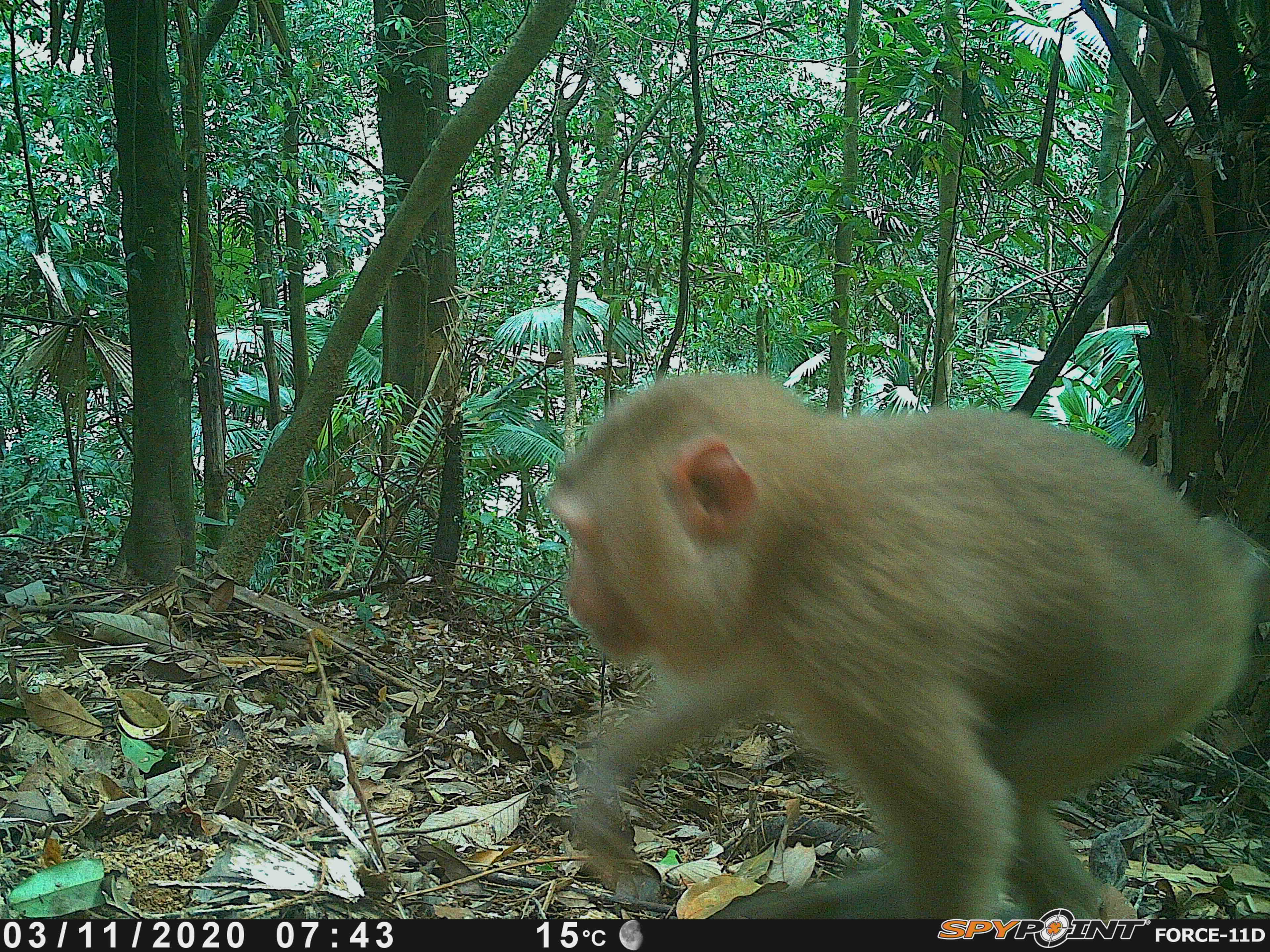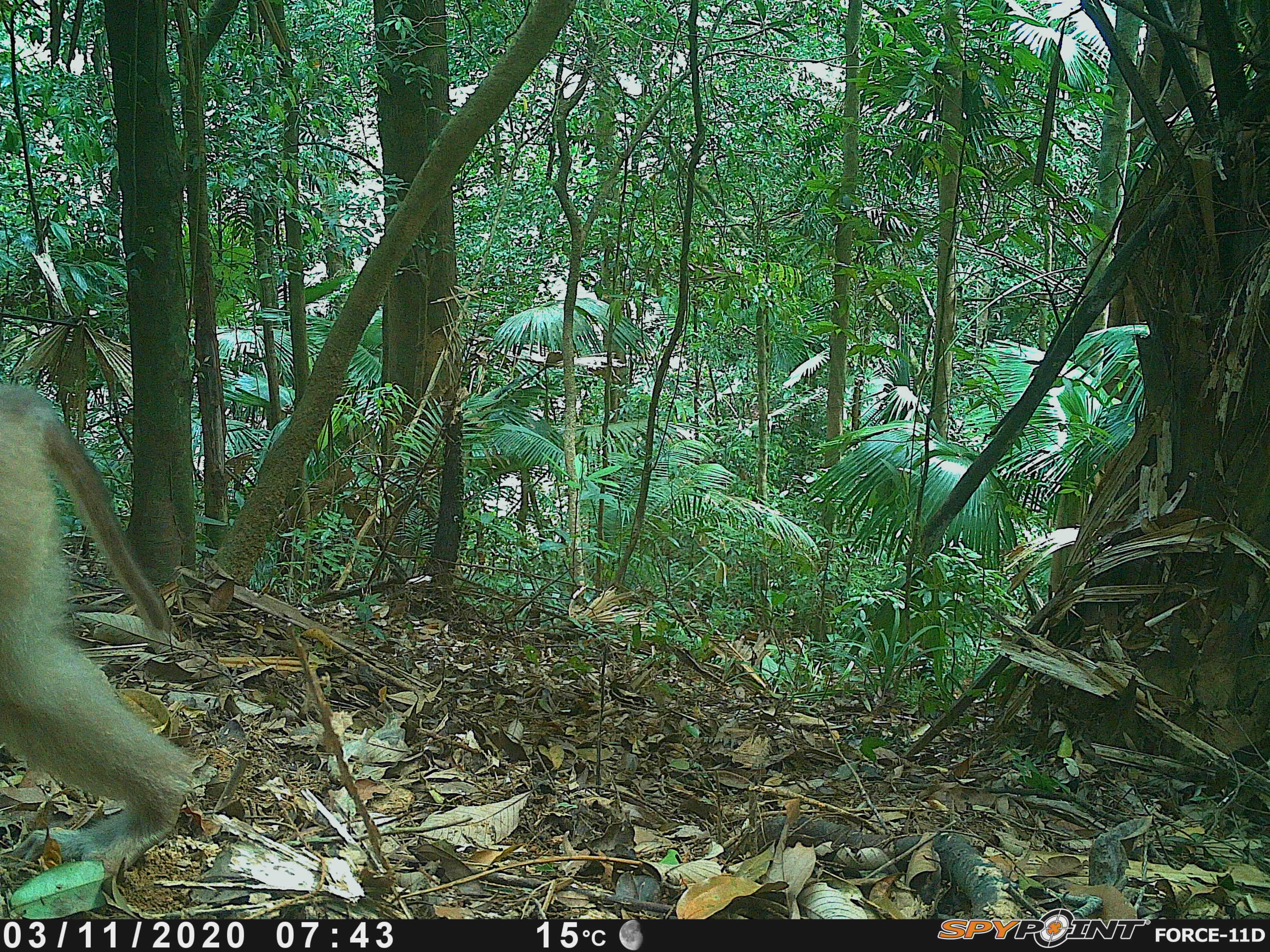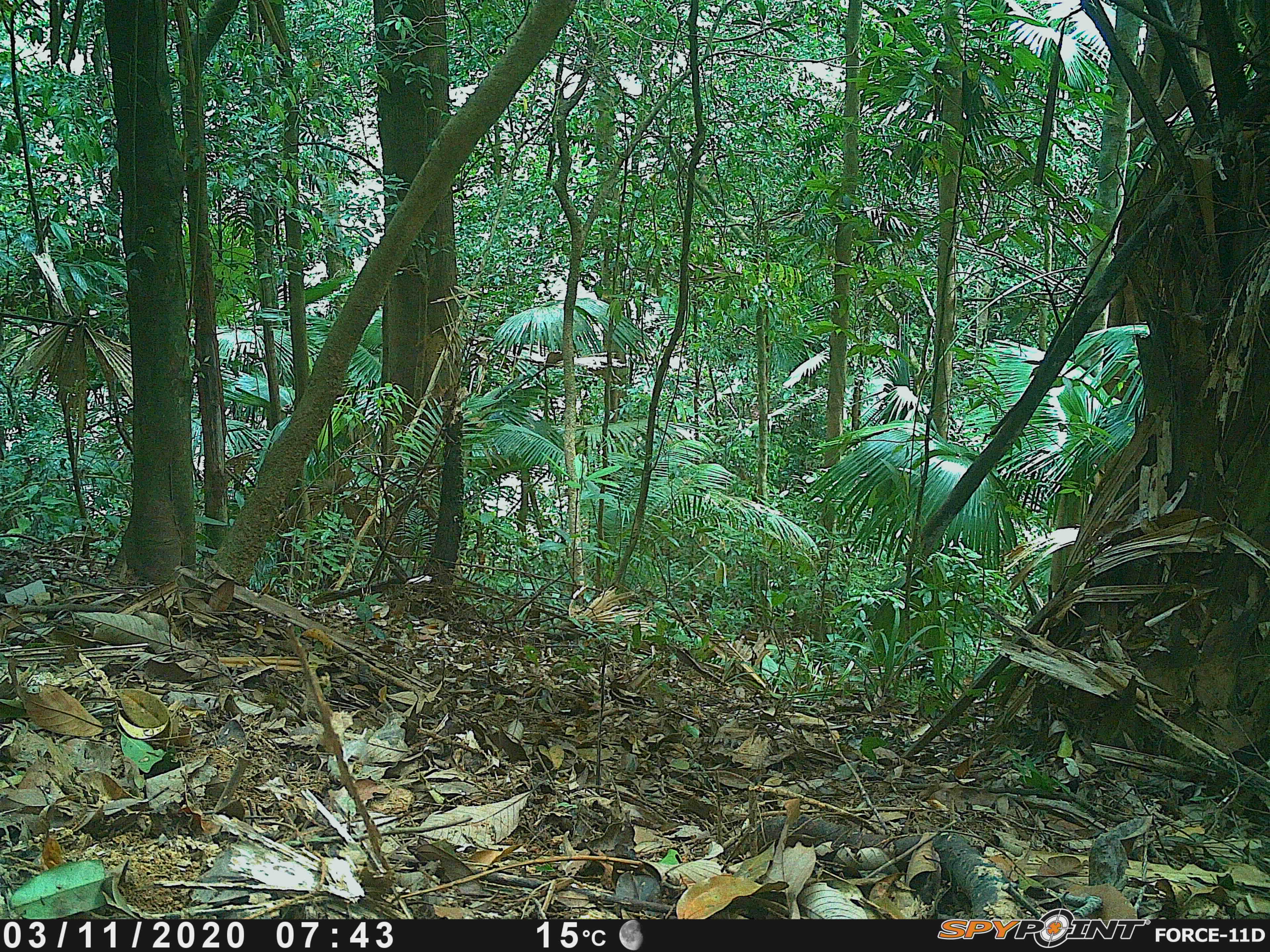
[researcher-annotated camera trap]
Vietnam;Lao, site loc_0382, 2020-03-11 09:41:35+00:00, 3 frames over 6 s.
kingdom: Animalia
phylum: Chordata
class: Mammalia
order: Primates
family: Cercopithecidae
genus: Macaca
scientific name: Macaca nemestrina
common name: pig-tailed macaque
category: pig tailed macaque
Pig tailed macaque (pig-tailed macaque) (Macaca nemestrina). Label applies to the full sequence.